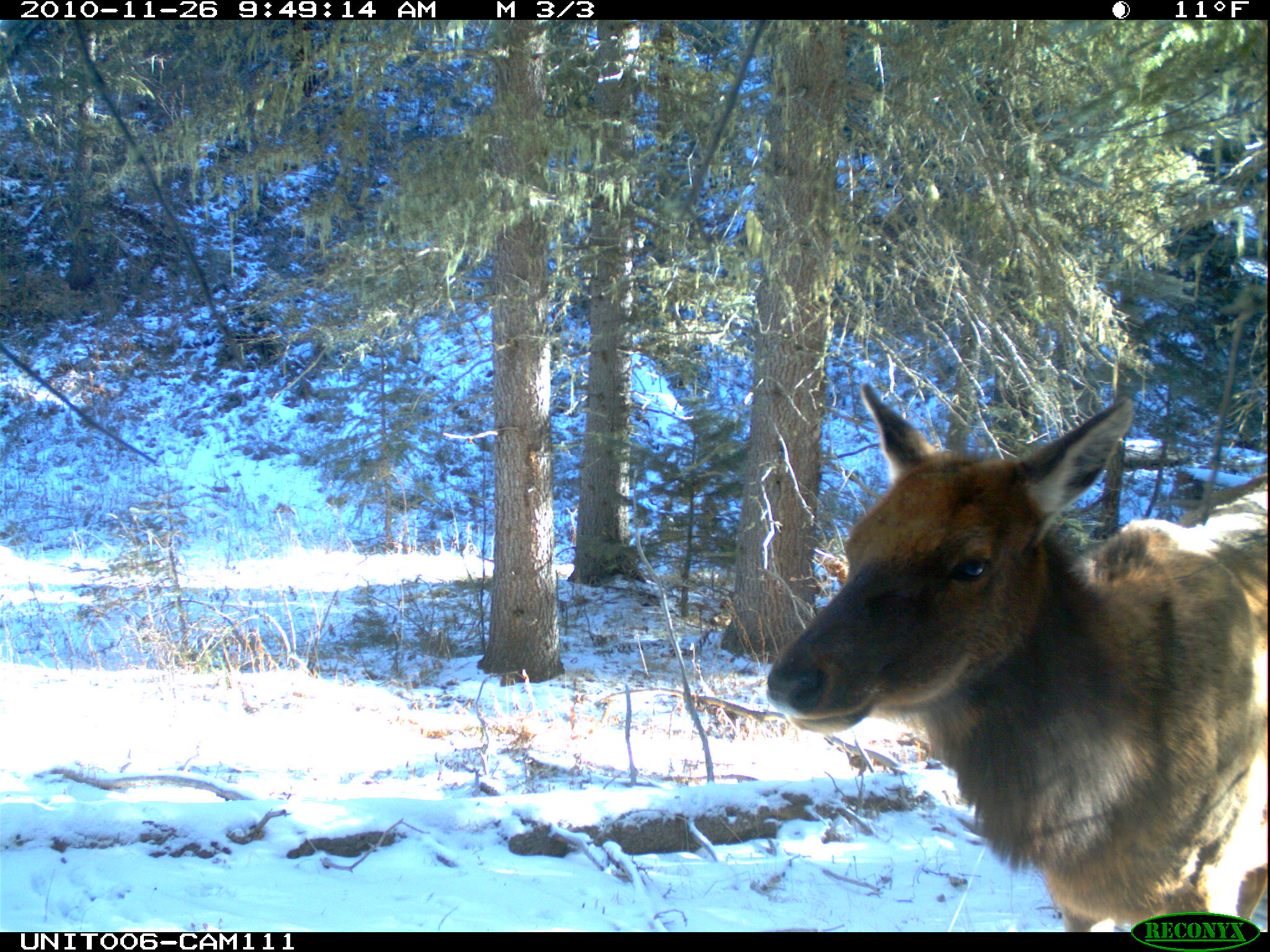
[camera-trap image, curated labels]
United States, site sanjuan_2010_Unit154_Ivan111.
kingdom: Animalia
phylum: Chordata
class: Mammalia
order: Artiodactyla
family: Cervidae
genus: Cervus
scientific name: Cervus elaphus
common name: red deer